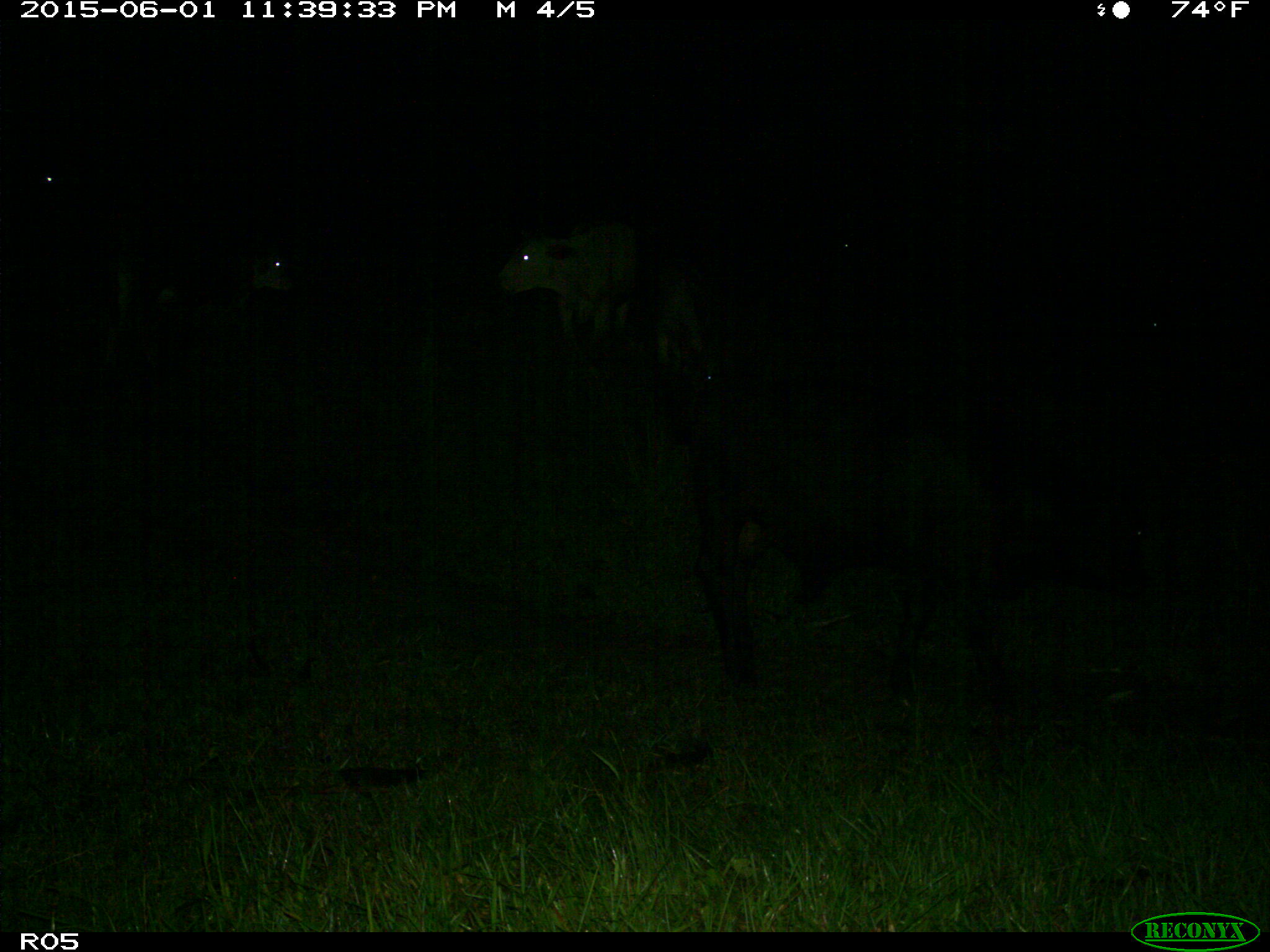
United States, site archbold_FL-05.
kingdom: Animalia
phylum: Chordata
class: Mammalia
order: Artiodactyla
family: Bovidae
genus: Bos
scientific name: Bos taurus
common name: domestic cow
Bos taurus (domestic cow).